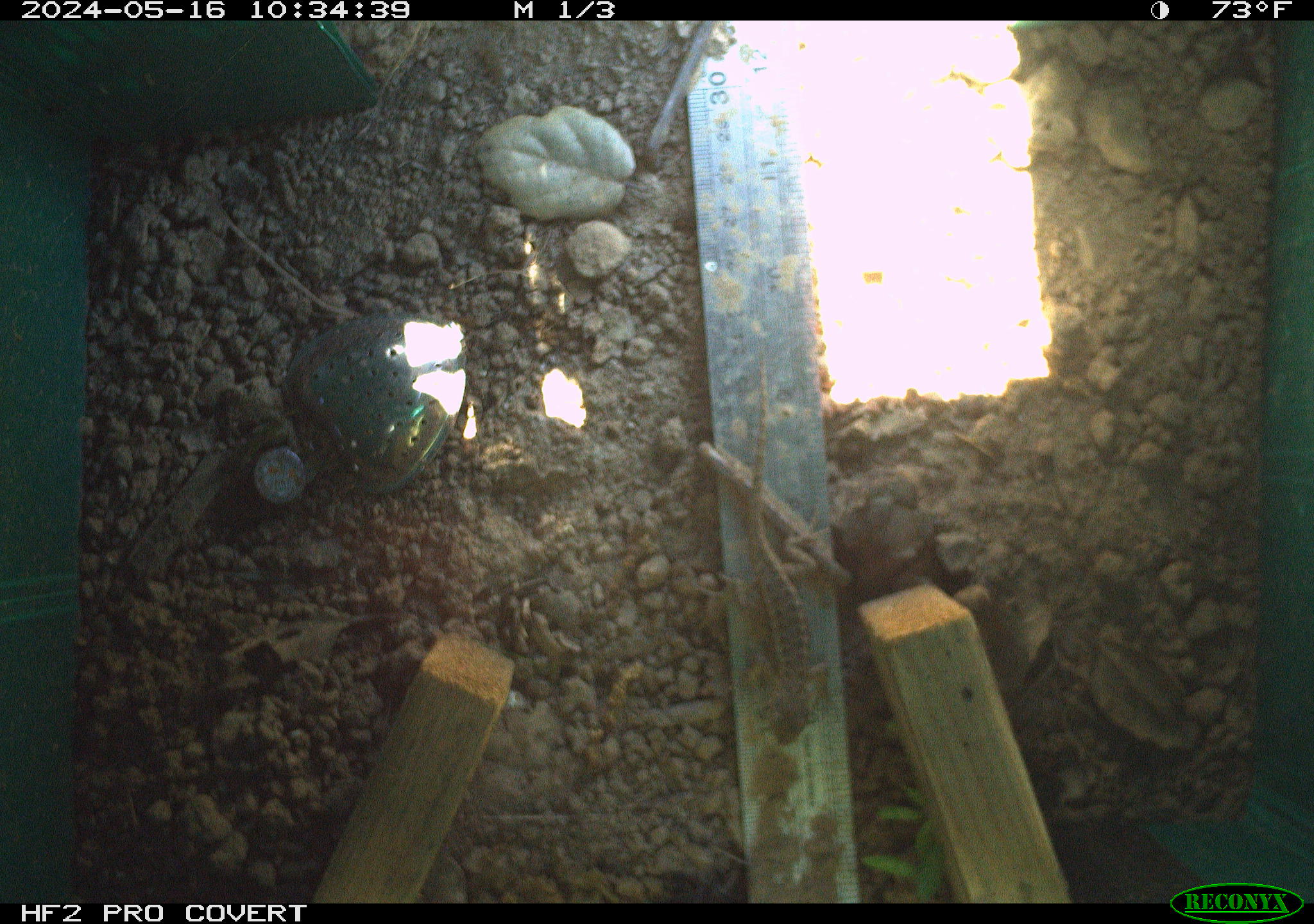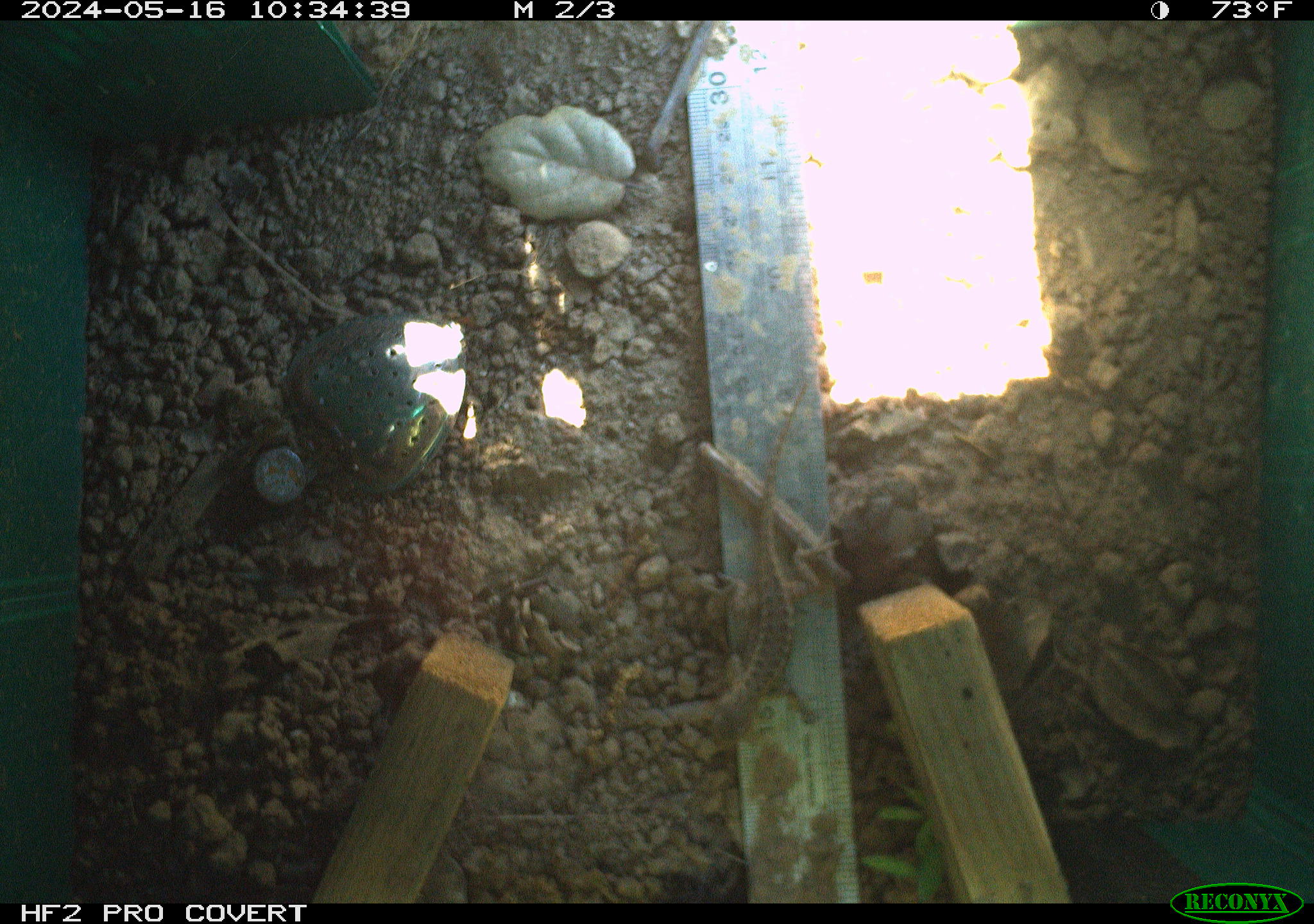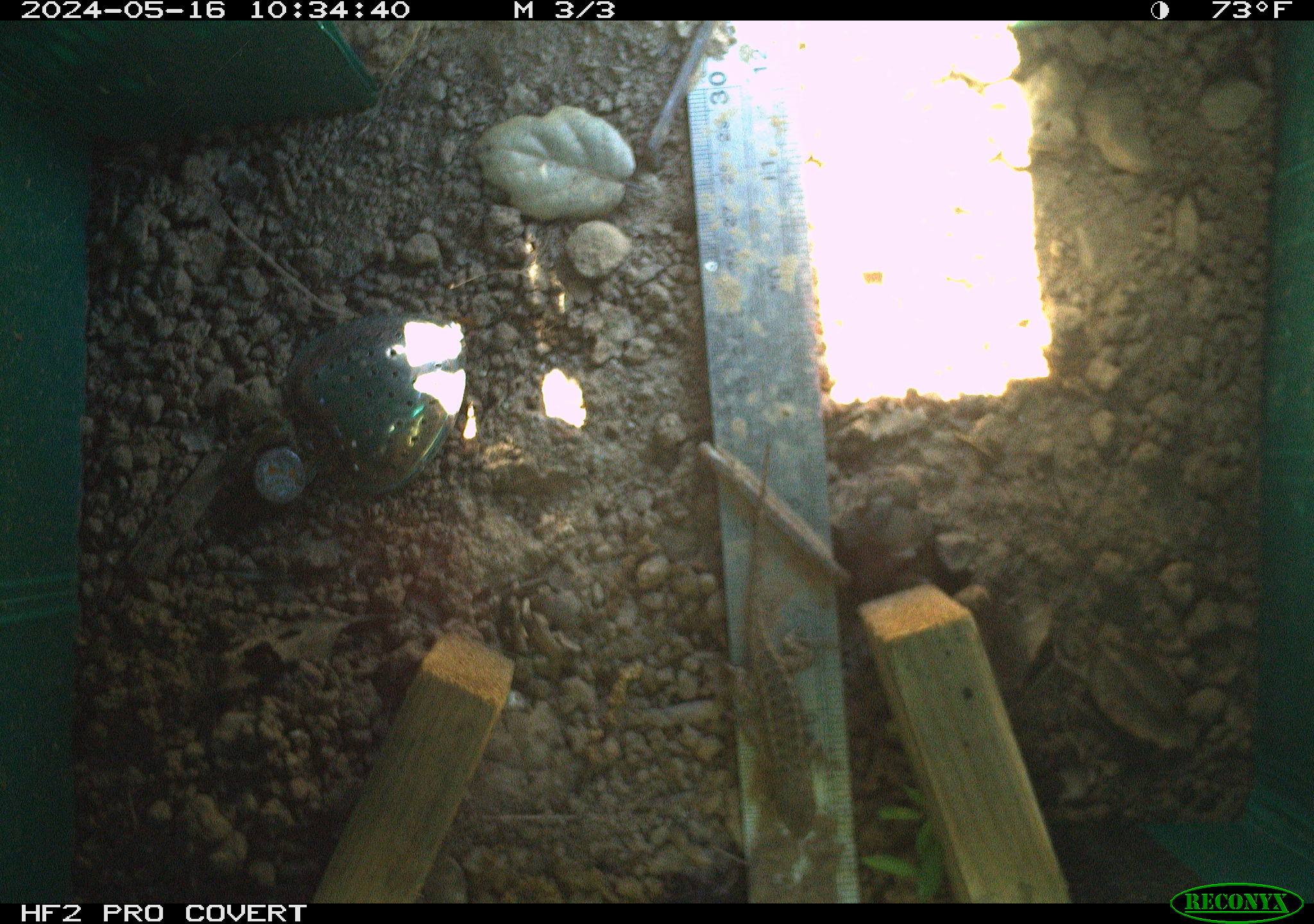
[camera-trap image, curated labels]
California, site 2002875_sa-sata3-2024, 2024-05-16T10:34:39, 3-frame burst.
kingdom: Animalia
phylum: Chordata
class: Reptilia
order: Squamata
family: Phrynosomatidae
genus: Sceloporus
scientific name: Sceloporus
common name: spiny lizards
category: sceloporus species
Sceloporus species (spiny lizards) (Sceloporus).